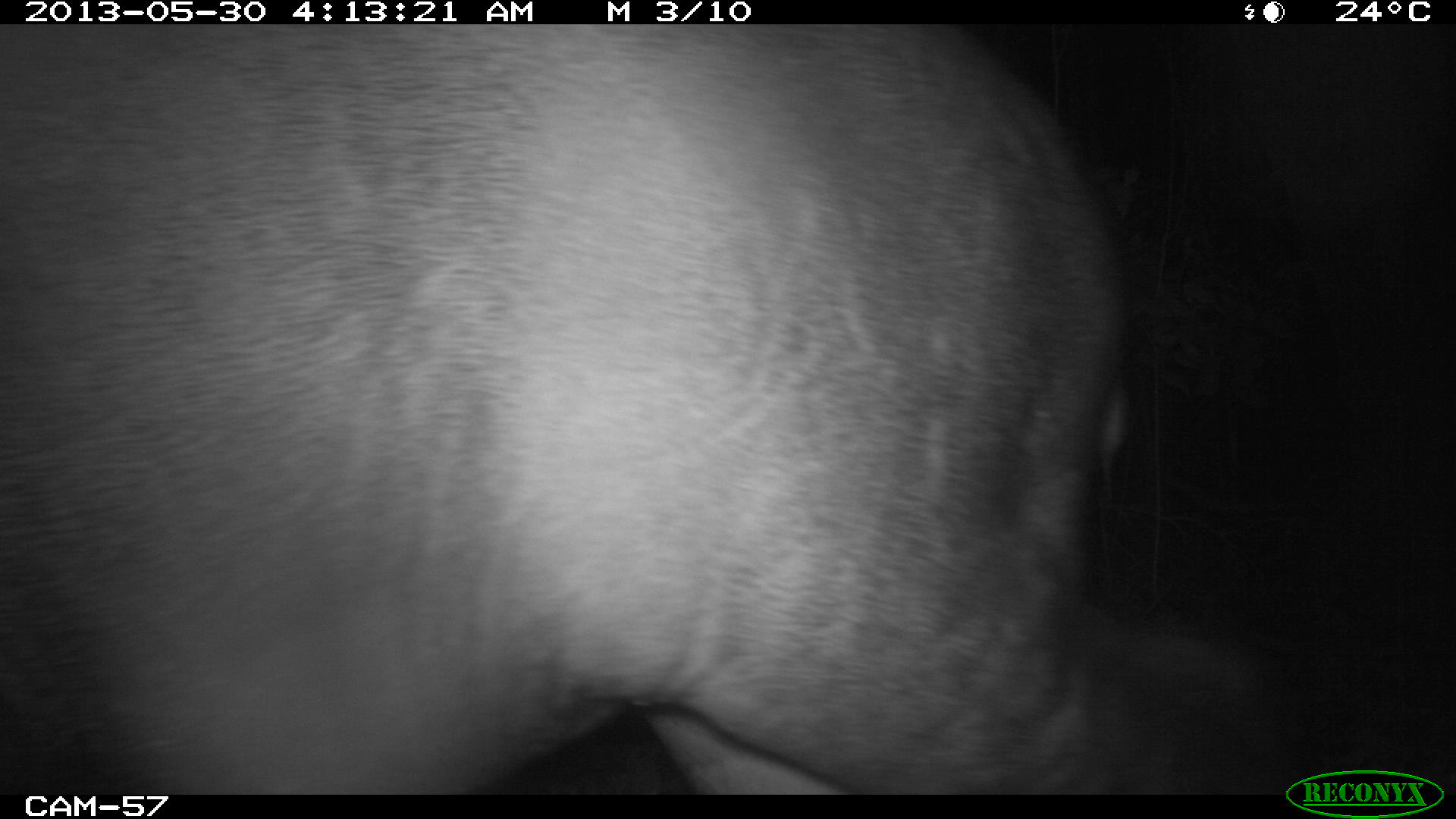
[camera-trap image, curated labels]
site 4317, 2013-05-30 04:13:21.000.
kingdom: Animalia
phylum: Chordata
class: Mammalia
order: Perissodactyla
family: Tapiridae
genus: Tapirus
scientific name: Tapirus bairdii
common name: baird's tapir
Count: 1.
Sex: male.